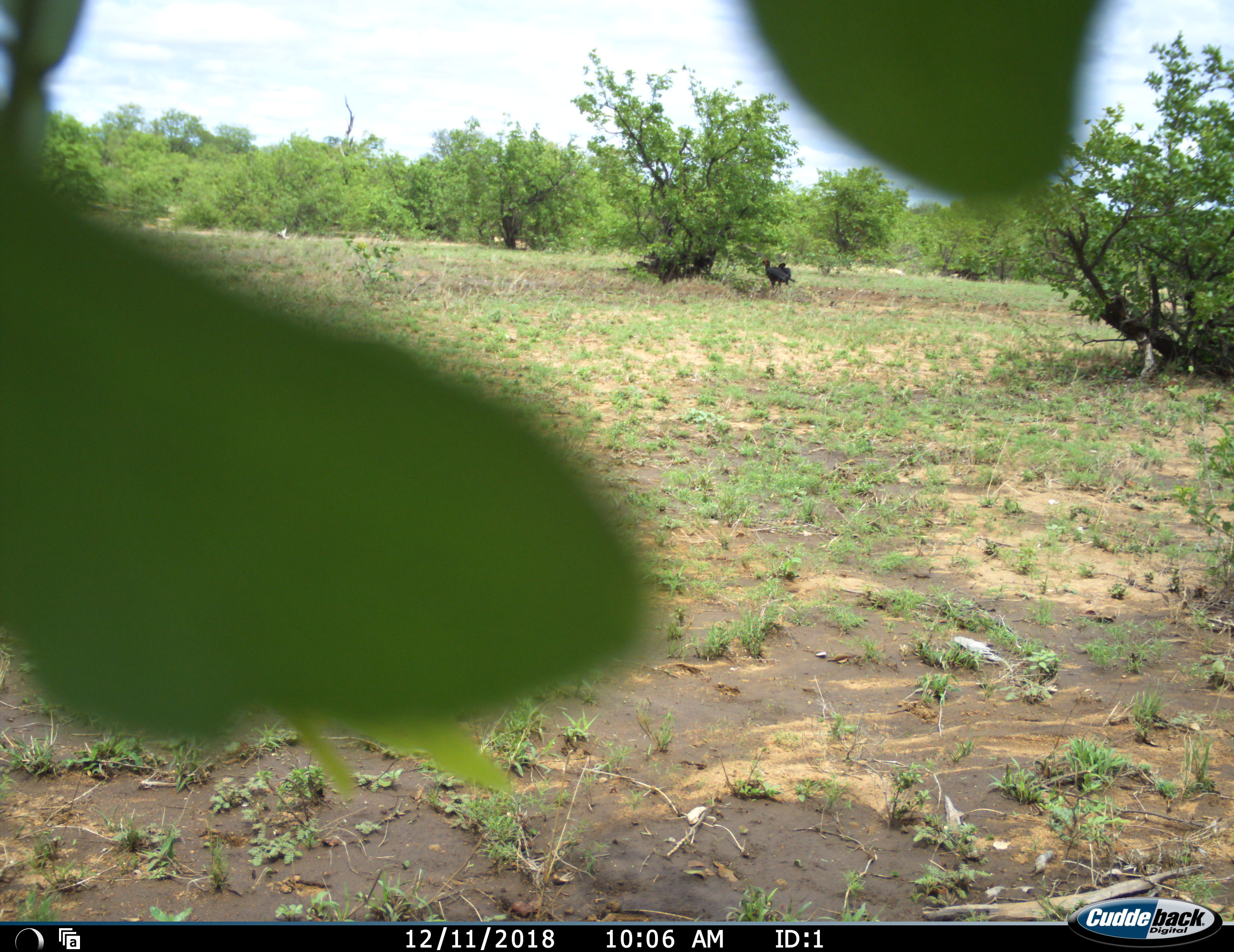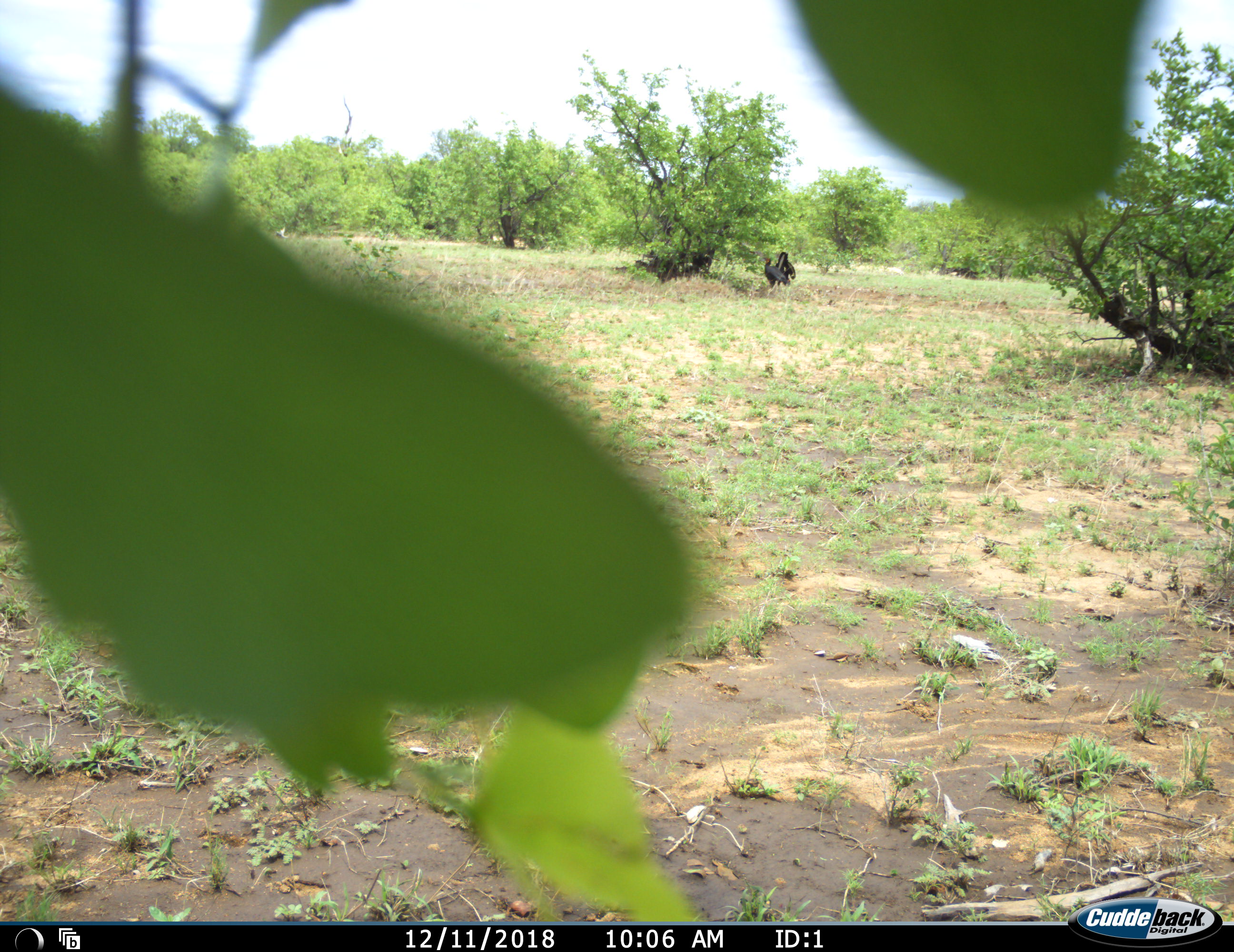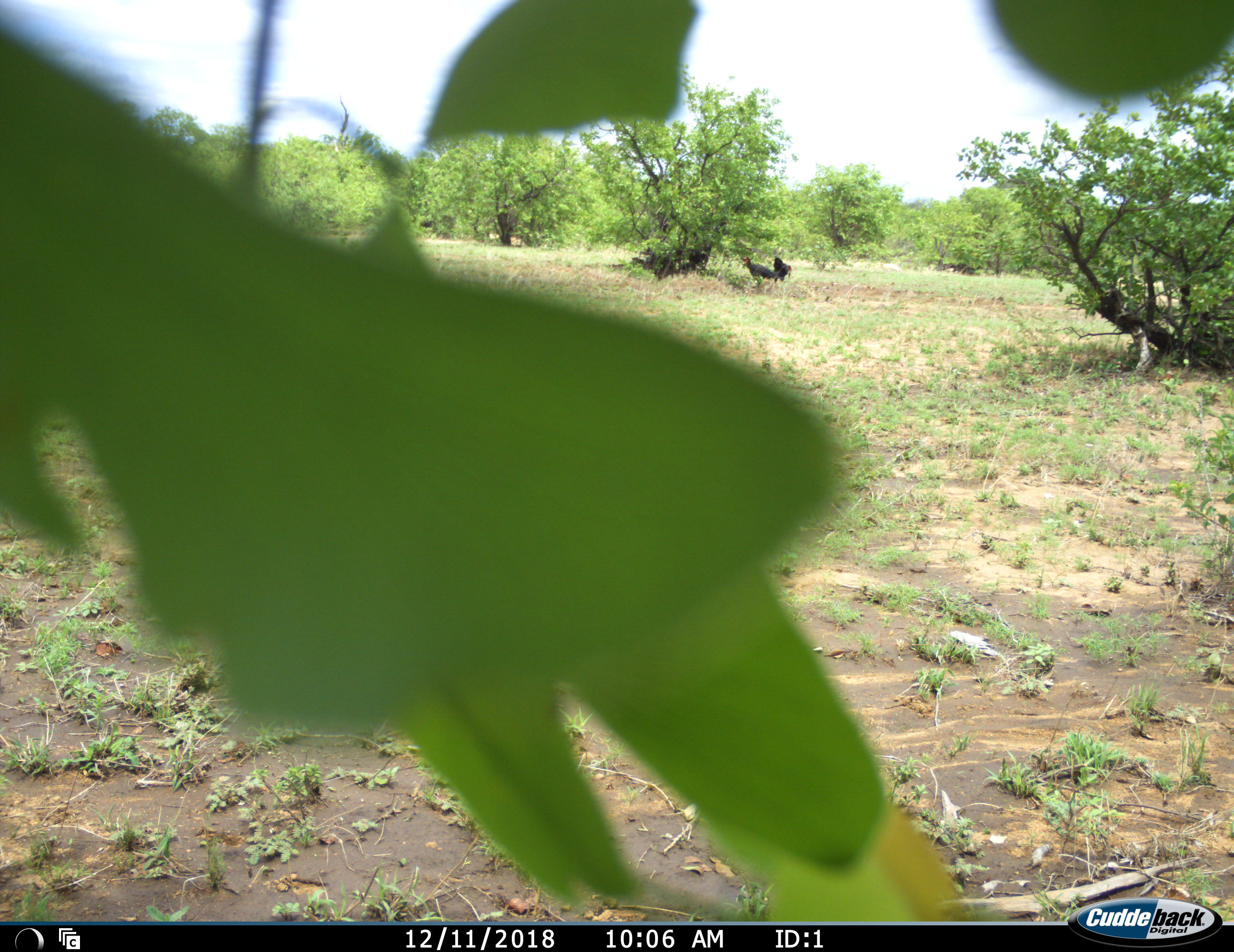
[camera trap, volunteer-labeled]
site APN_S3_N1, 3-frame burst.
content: unidentified animal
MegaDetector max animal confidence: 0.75